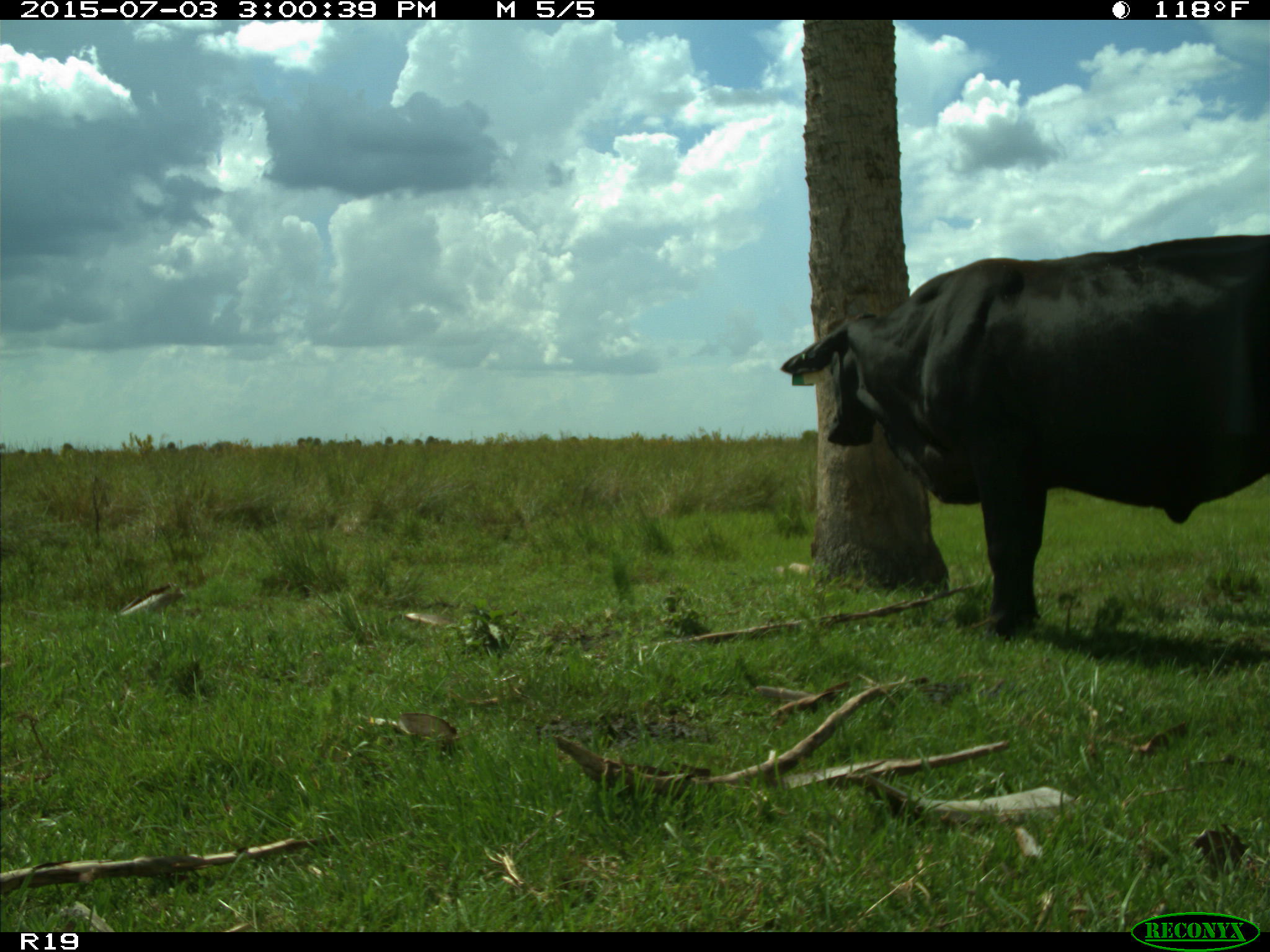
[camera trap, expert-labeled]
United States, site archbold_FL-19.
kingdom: Animalia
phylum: Chordata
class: Mammalia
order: Artiodactyla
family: Bovidae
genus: Bos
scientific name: Bos taurus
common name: domestic cow